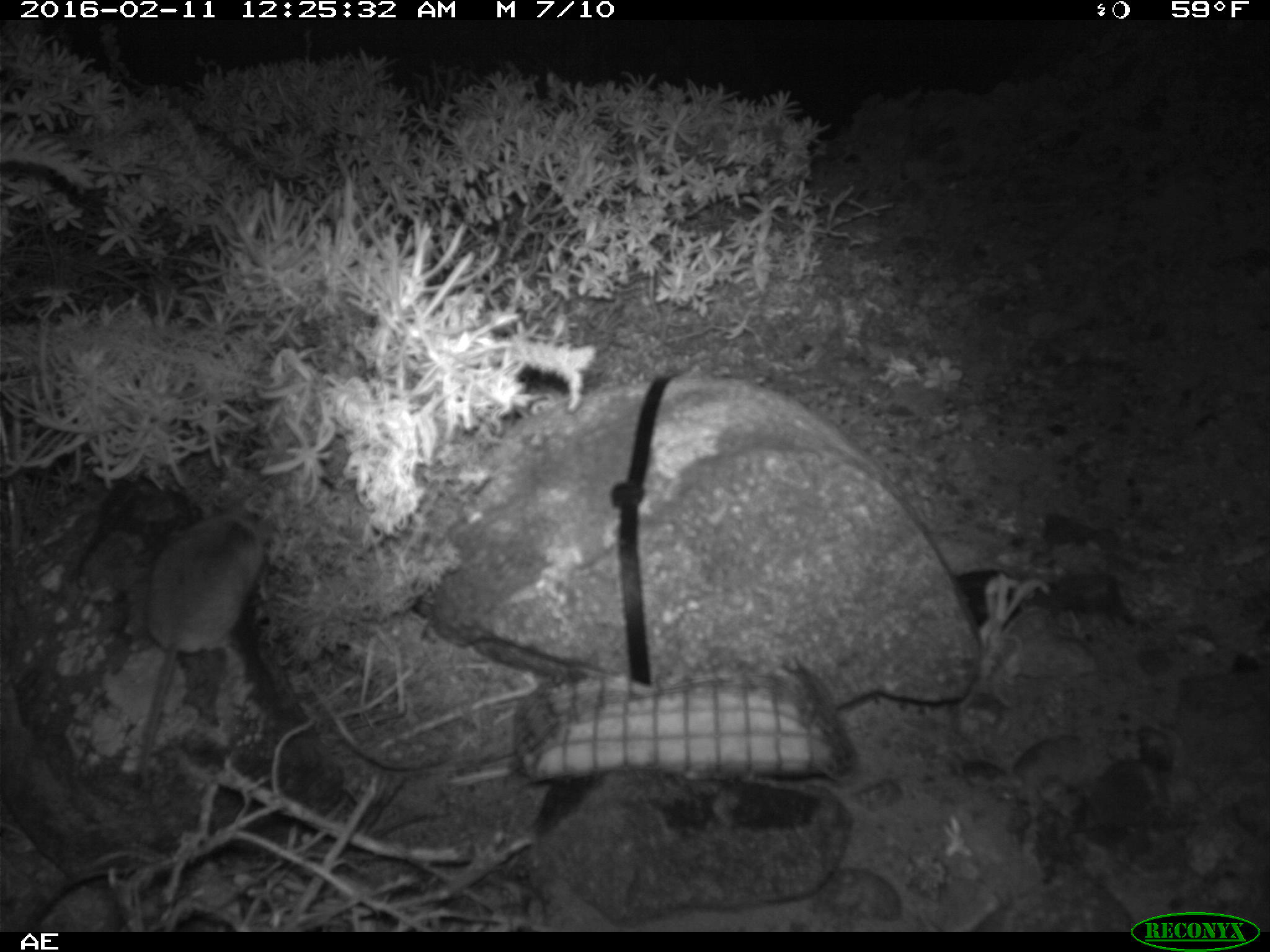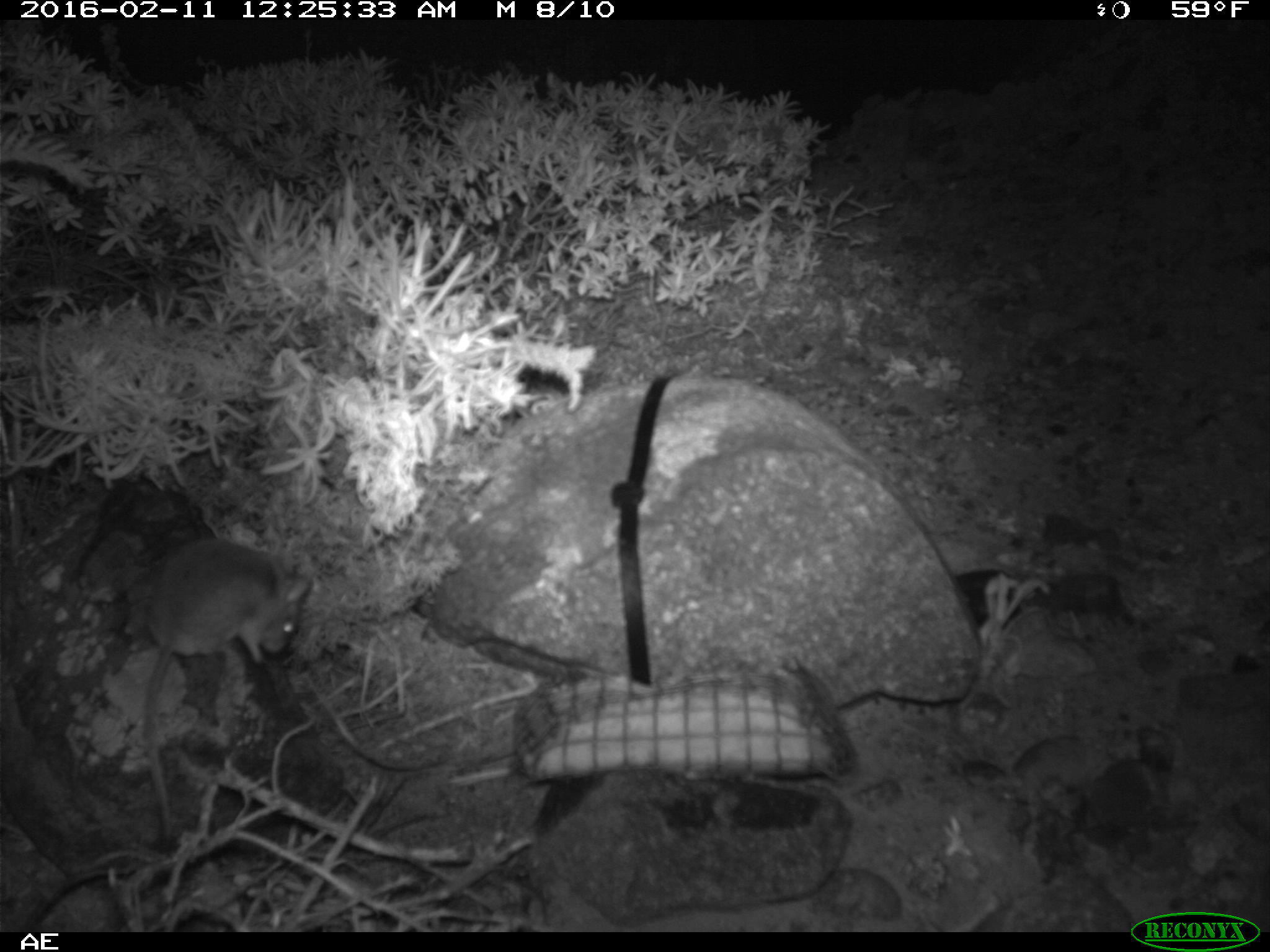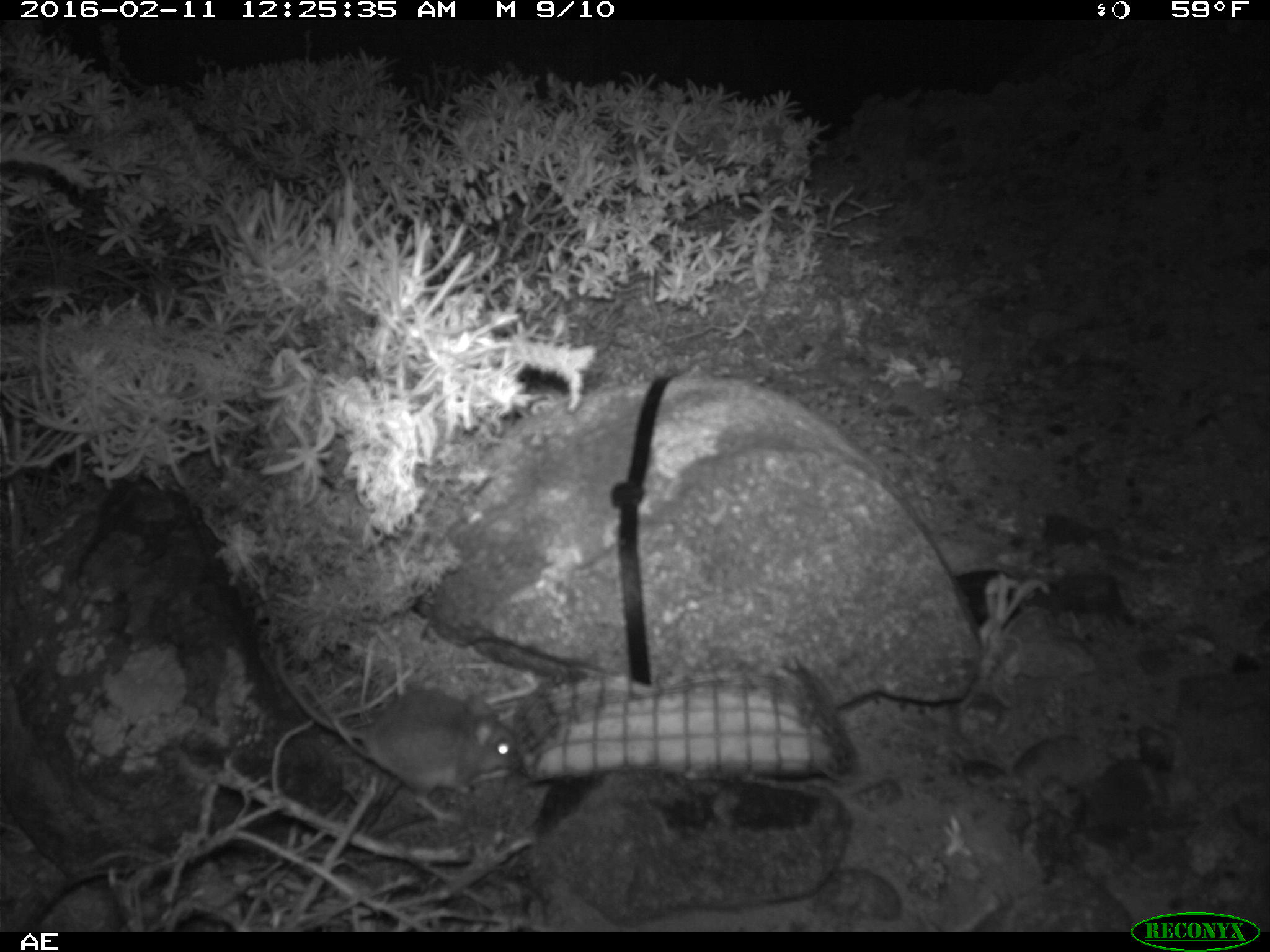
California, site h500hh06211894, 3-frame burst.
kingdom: Animalia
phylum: Chordata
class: Mammalia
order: Rodentia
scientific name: Rodentia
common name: rodent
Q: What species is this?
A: Rodent (Rodentia).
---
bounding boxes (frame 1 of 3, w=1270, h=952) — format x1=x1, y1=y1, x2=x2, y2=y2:
rodent: x1=136, y1=501, x2=272, y2=781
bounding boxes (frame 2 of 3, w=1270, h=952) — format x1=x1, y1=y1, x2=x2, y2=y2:
rodent: x1=144, y1=537, x2=311, y2=838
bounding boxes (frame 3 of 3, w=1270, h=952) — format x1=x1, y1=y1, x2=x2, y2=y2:
rodent: x1=273, y1=640, x2=515, y2=827